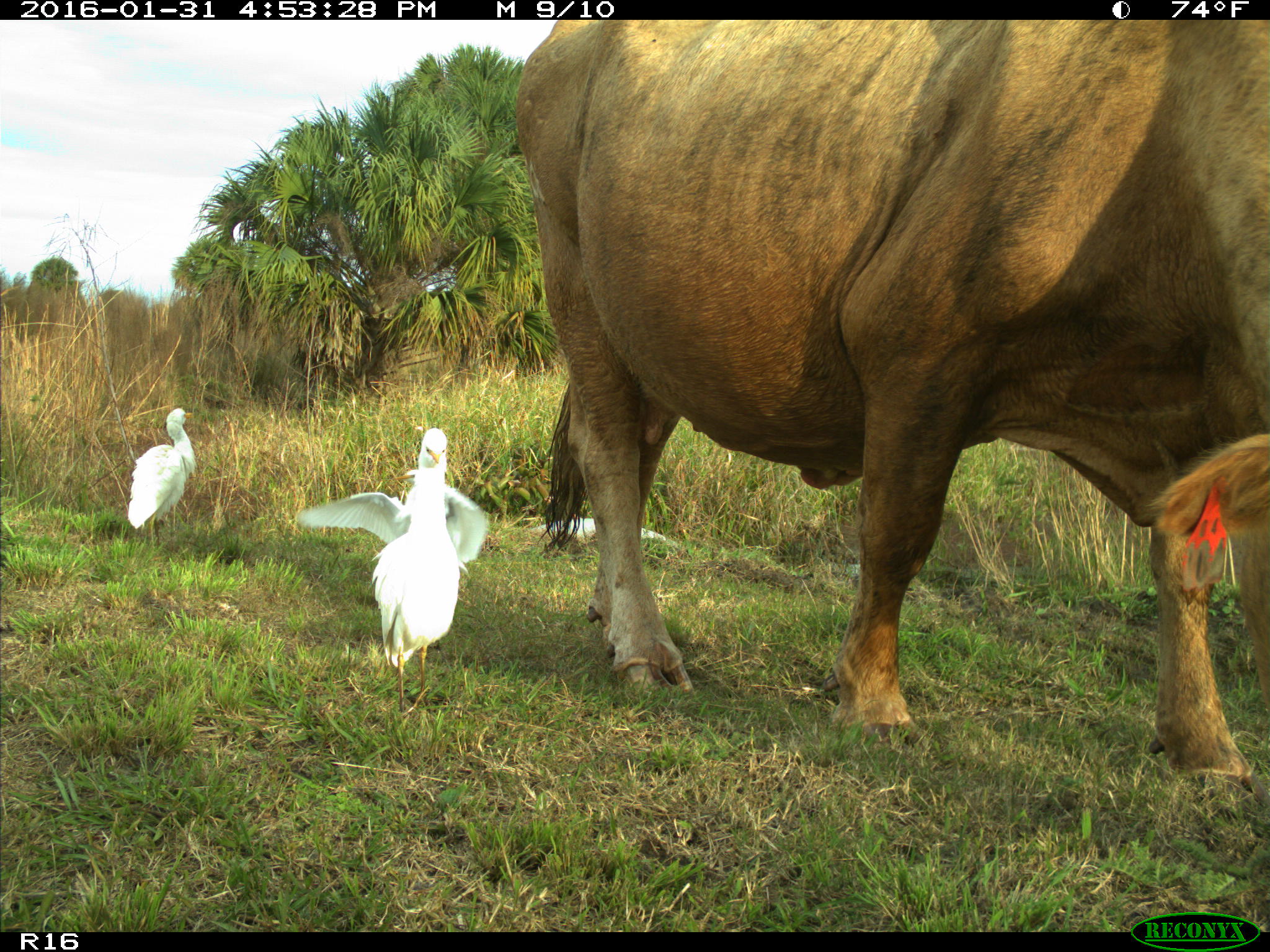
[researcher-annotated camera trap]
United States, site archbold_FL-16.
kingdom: Animalia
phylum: Chordata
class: Mammalia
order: Artiodactyla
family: Bovidae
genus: Bos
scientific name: Bos taurus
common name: domestic cow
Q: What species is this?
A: Bos taurus (domestic cow).